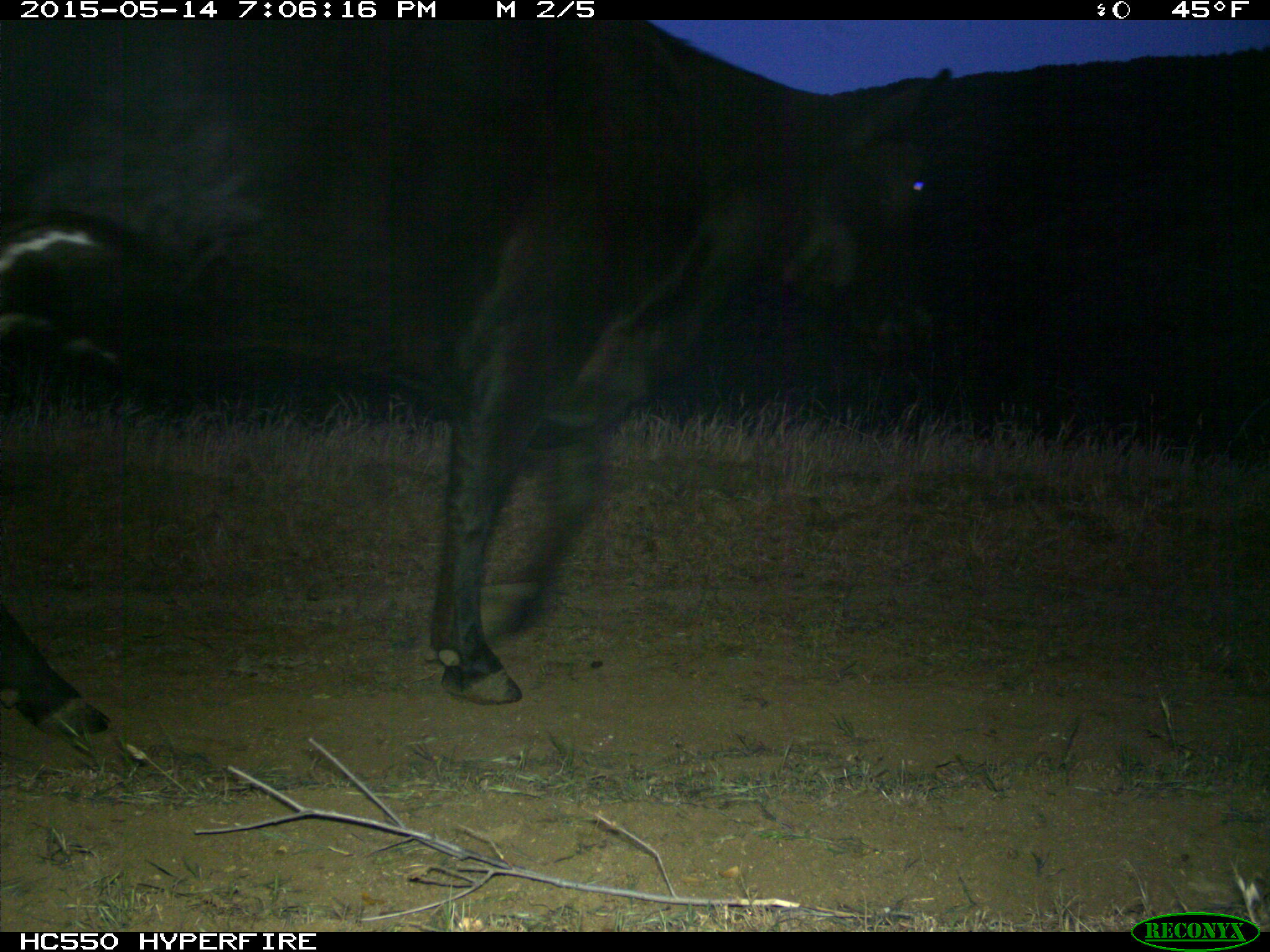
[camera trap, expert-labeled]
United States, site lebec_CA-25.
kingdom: Animalia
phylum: Chordata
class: Mammalia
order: Artiodactyla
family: Bovidae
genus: Bos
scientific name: Bos taurus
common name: domestic cow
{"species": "Bos taurus (domestic cow)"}